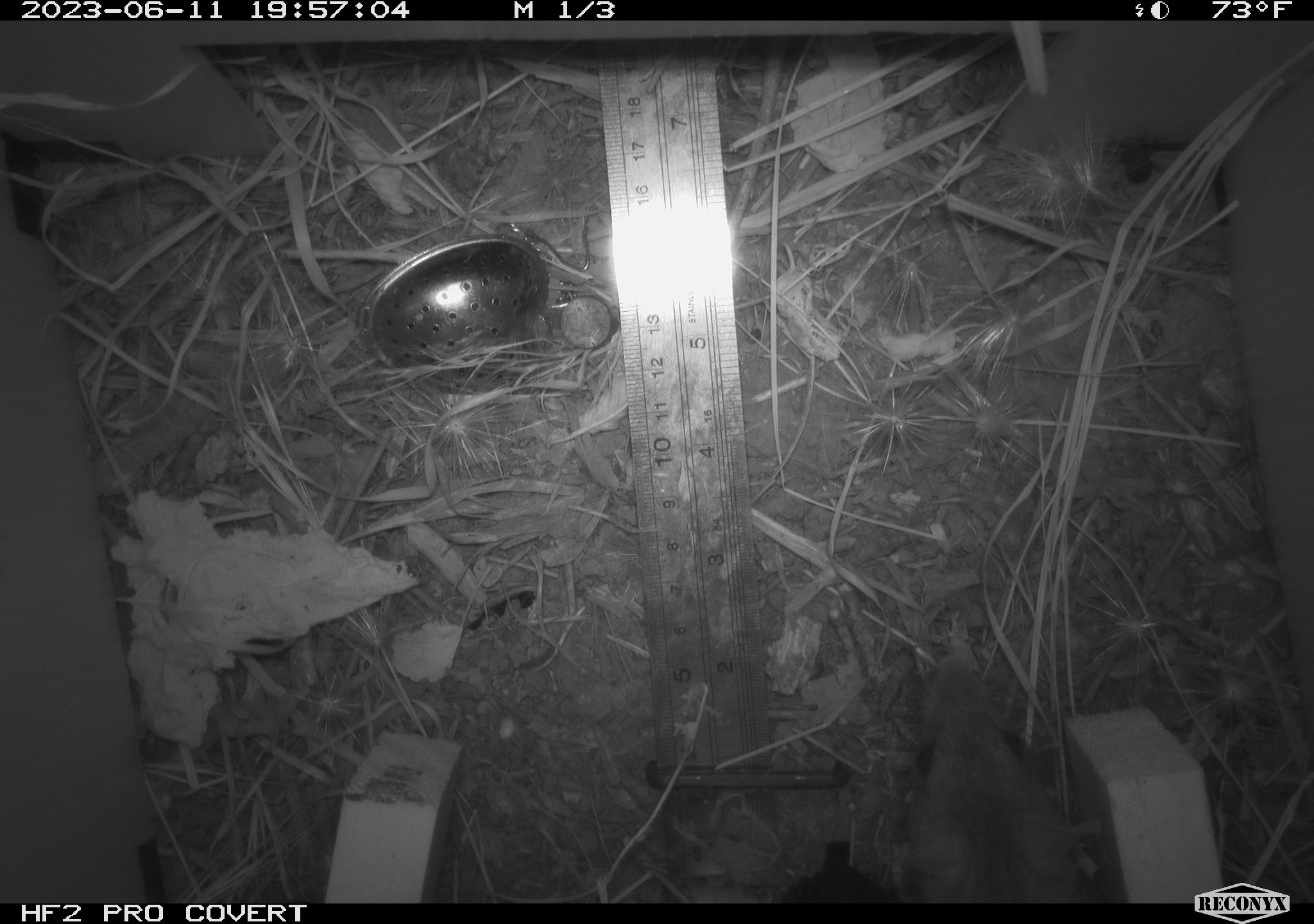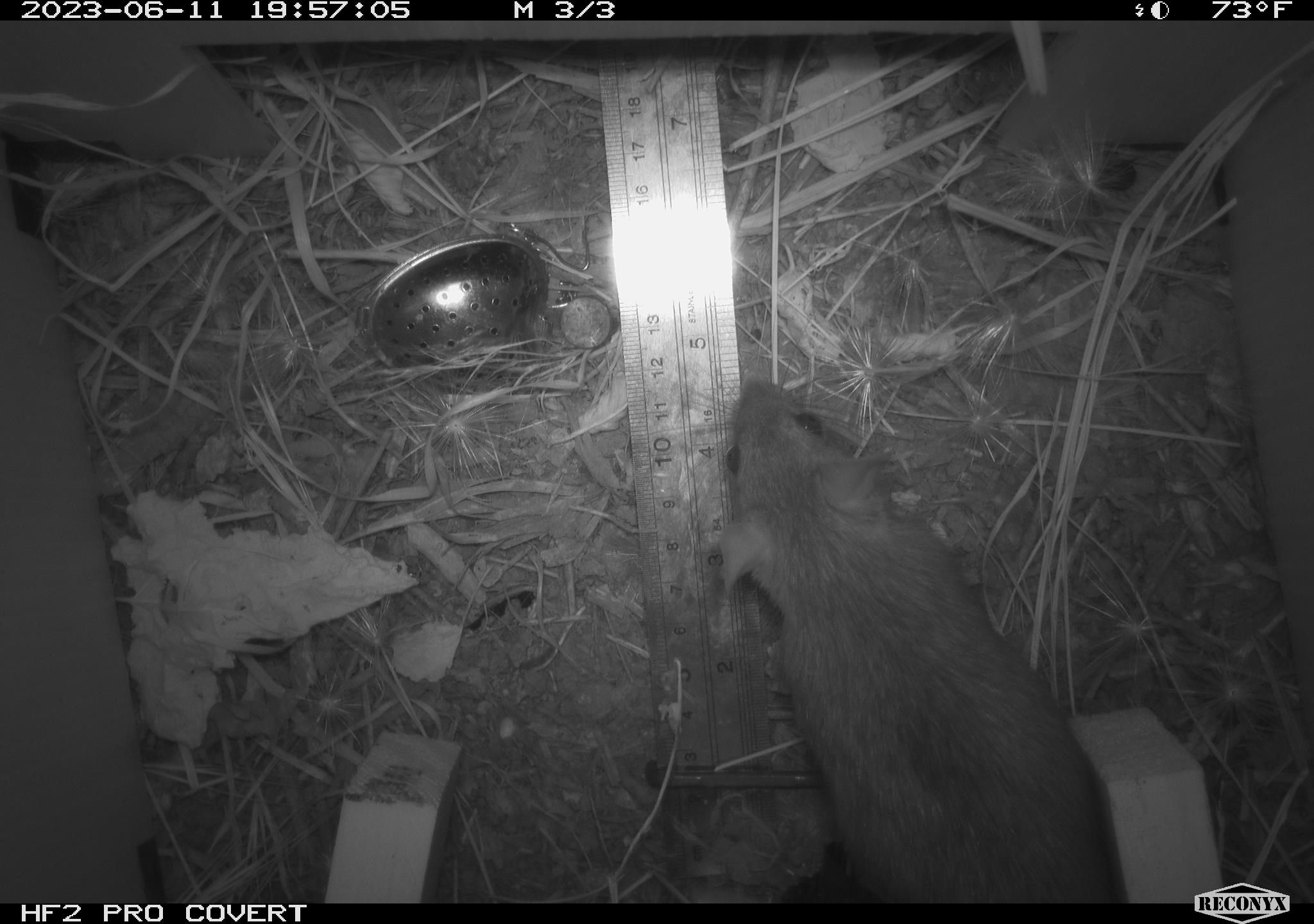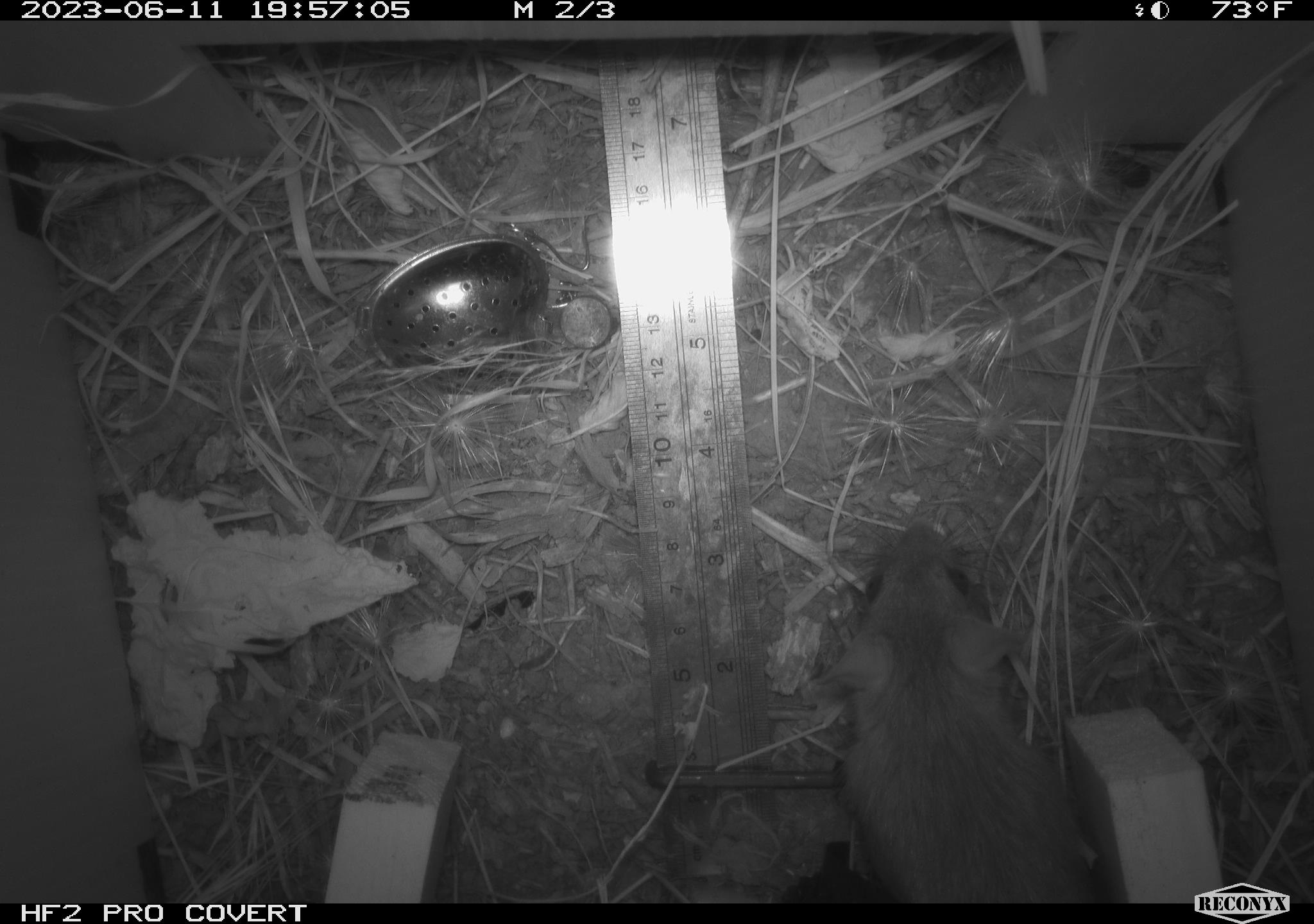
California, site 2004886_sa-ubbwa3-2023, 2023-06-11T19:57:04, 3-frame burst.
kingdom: Animalia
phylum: Chordata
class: Mammalia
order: Rodentia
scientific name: Rodentia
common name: mouse species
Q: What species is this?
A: Mouse species (Rodentia).